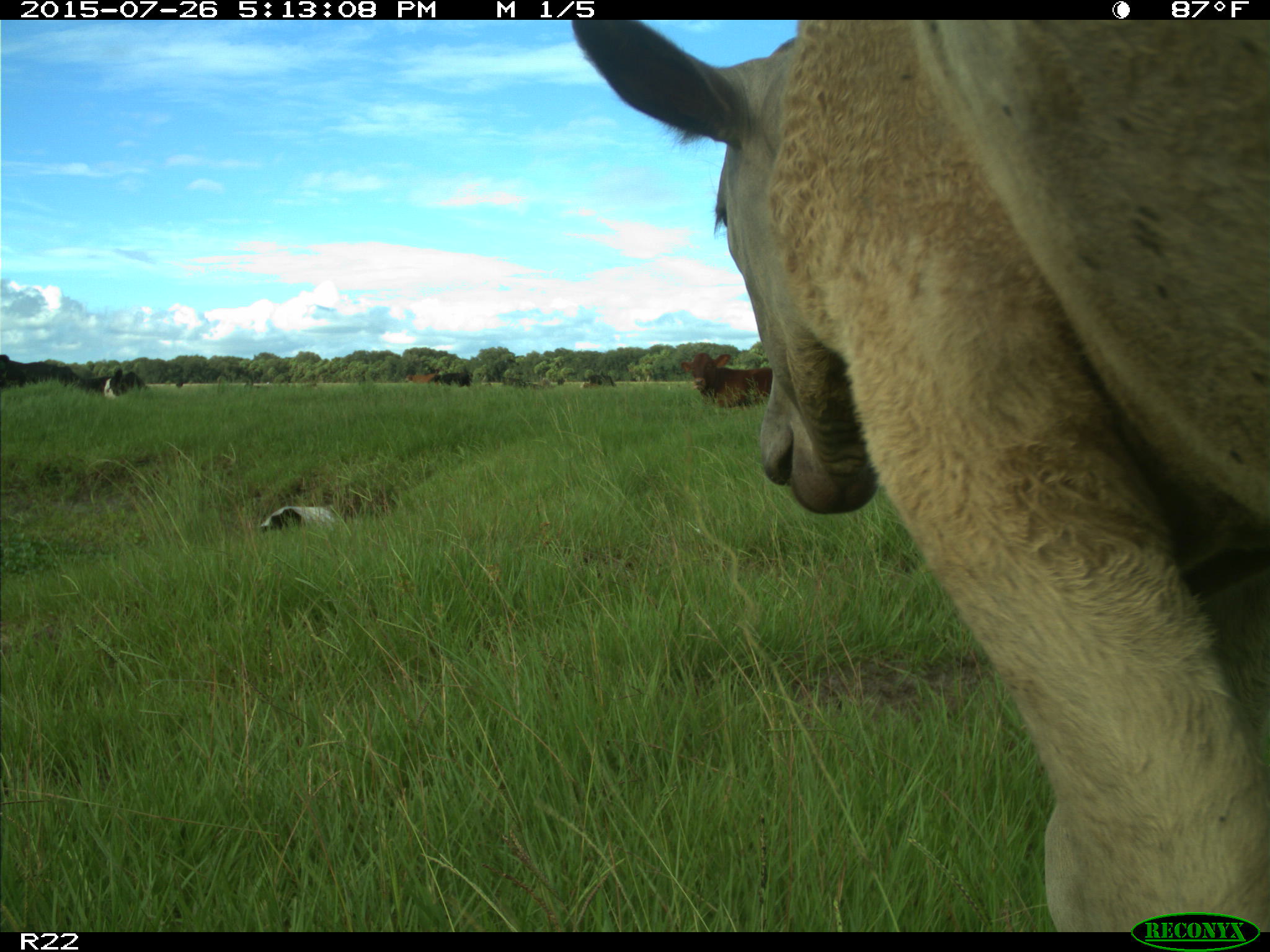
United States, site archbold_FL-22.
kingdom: Animalia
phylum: Chordata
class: Mammalia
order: Artiodactyla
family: Bovidae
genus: Bos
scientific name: Bos taurus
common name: domestic cow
Bos taurus (domestic cow).